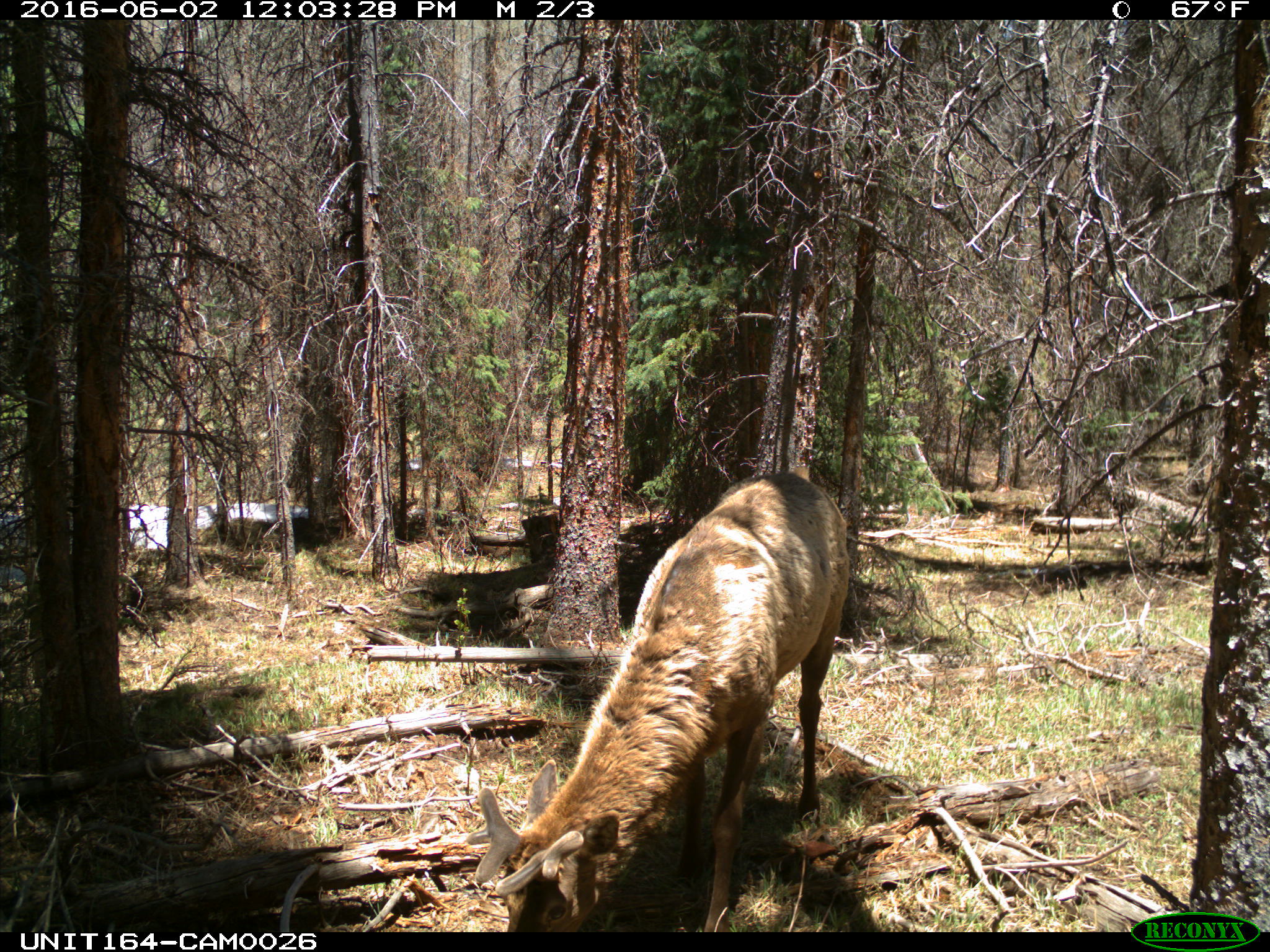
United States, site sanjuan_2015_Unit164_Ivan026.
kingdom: Animalia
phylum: Chordata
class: Mammalia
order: Artiodactyla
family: Cervidae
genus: Cervus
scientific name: Cervus elaphus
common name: red deer